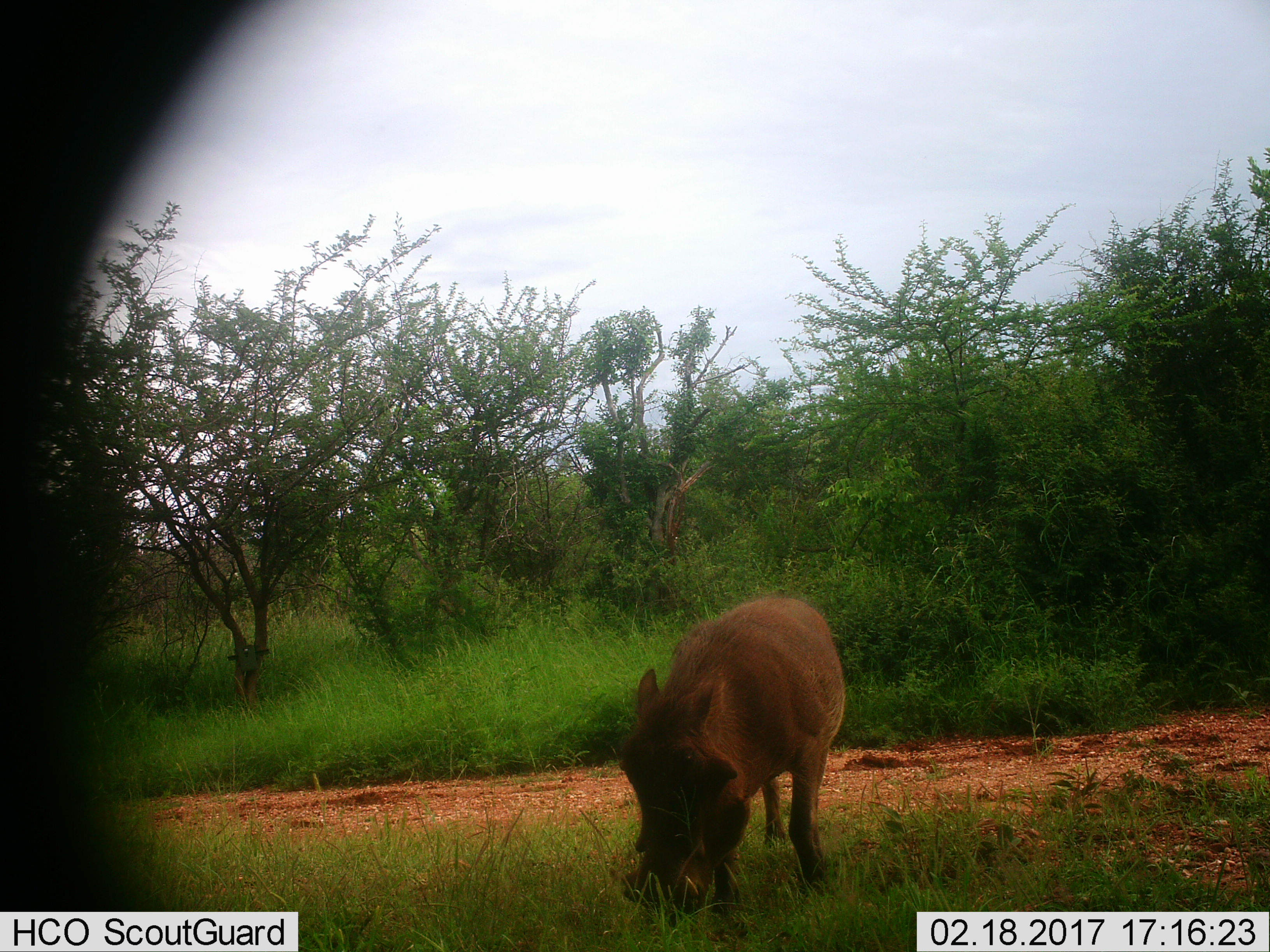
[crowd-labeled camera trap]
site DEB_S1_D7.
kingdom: Animalia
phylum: Chordata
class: Mammalia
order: Artiodactyla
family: Suidae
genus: Phacochoerus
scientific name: Phacochoerus africanus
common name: warthog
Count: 1.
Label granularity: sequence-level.